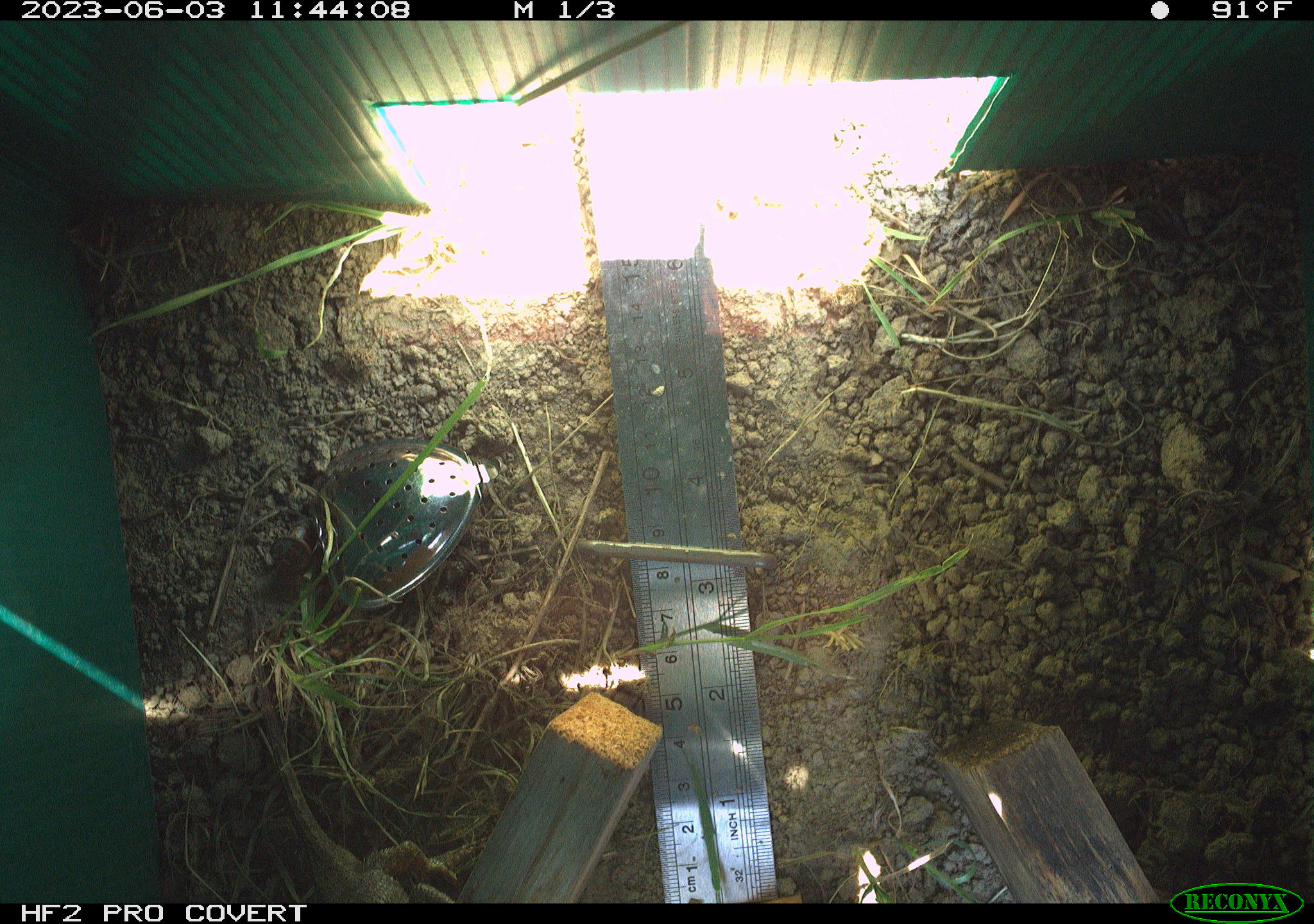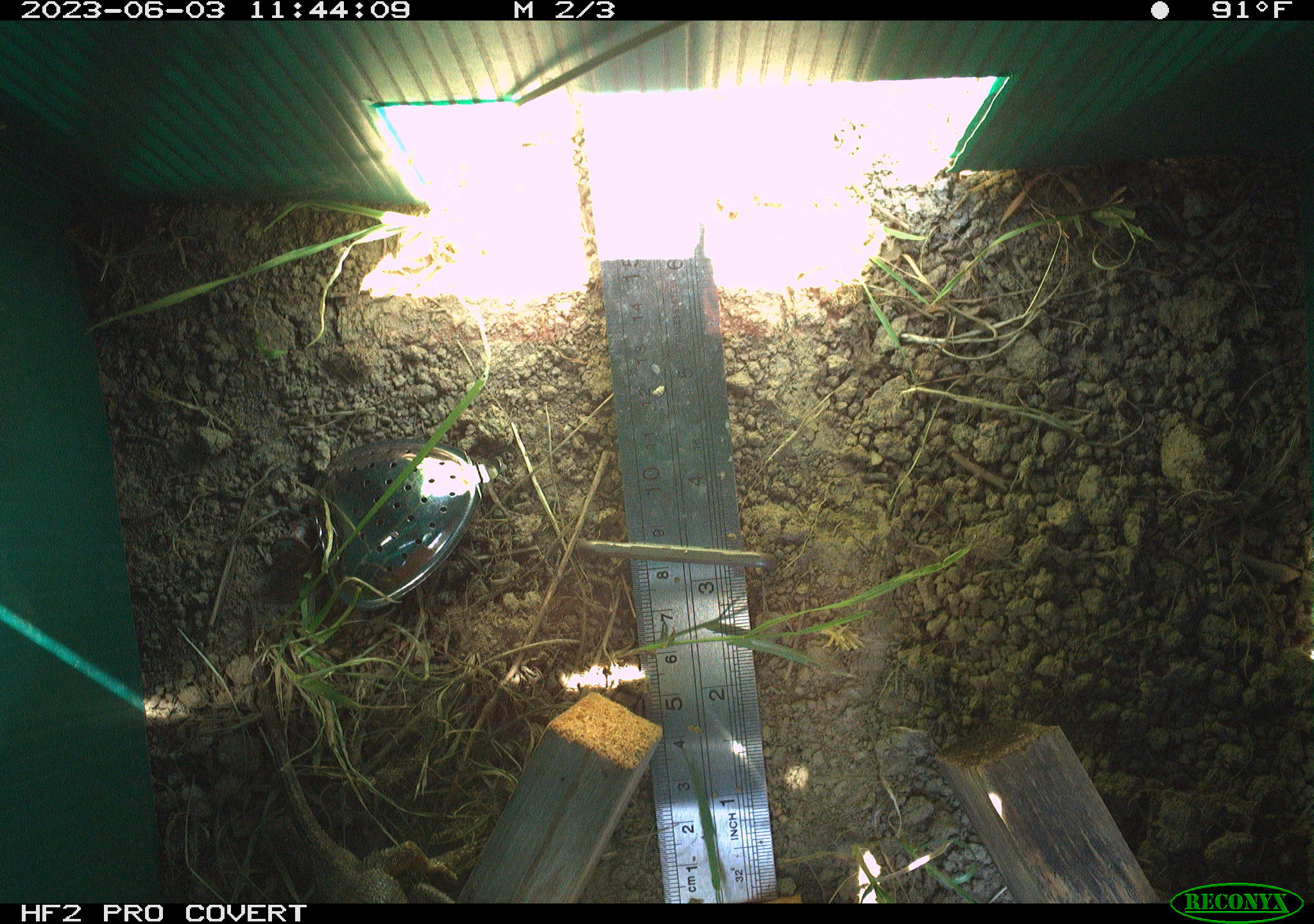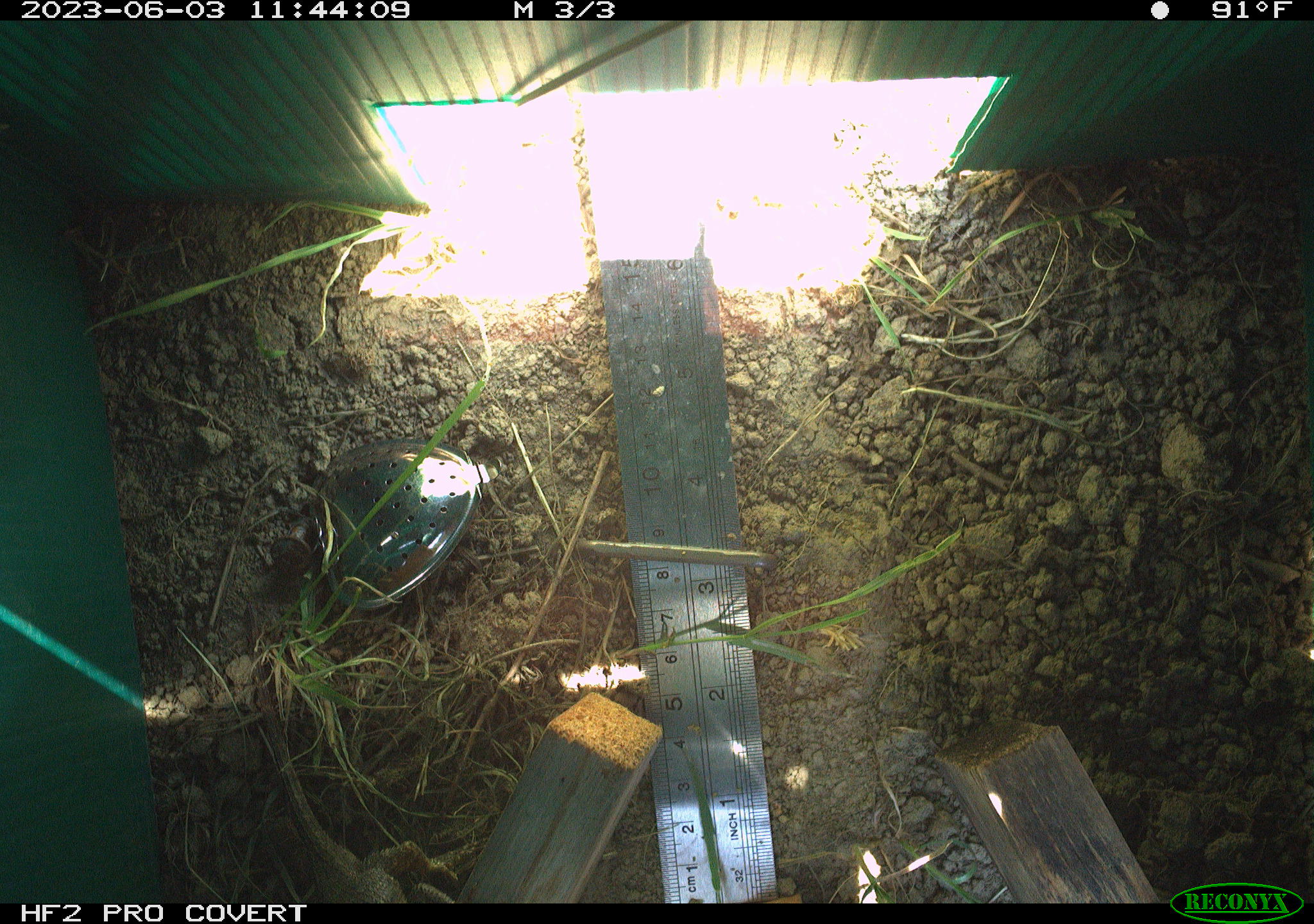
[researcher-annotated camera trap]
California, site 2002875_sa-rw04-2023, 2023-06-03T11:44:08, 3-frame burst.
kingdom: Animalia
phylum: Chordata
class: Reptilia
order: Squamata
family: Phrynosomatidae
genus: Sceloporus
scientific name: Sceloporus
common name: spiny lizards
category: sceloporus species